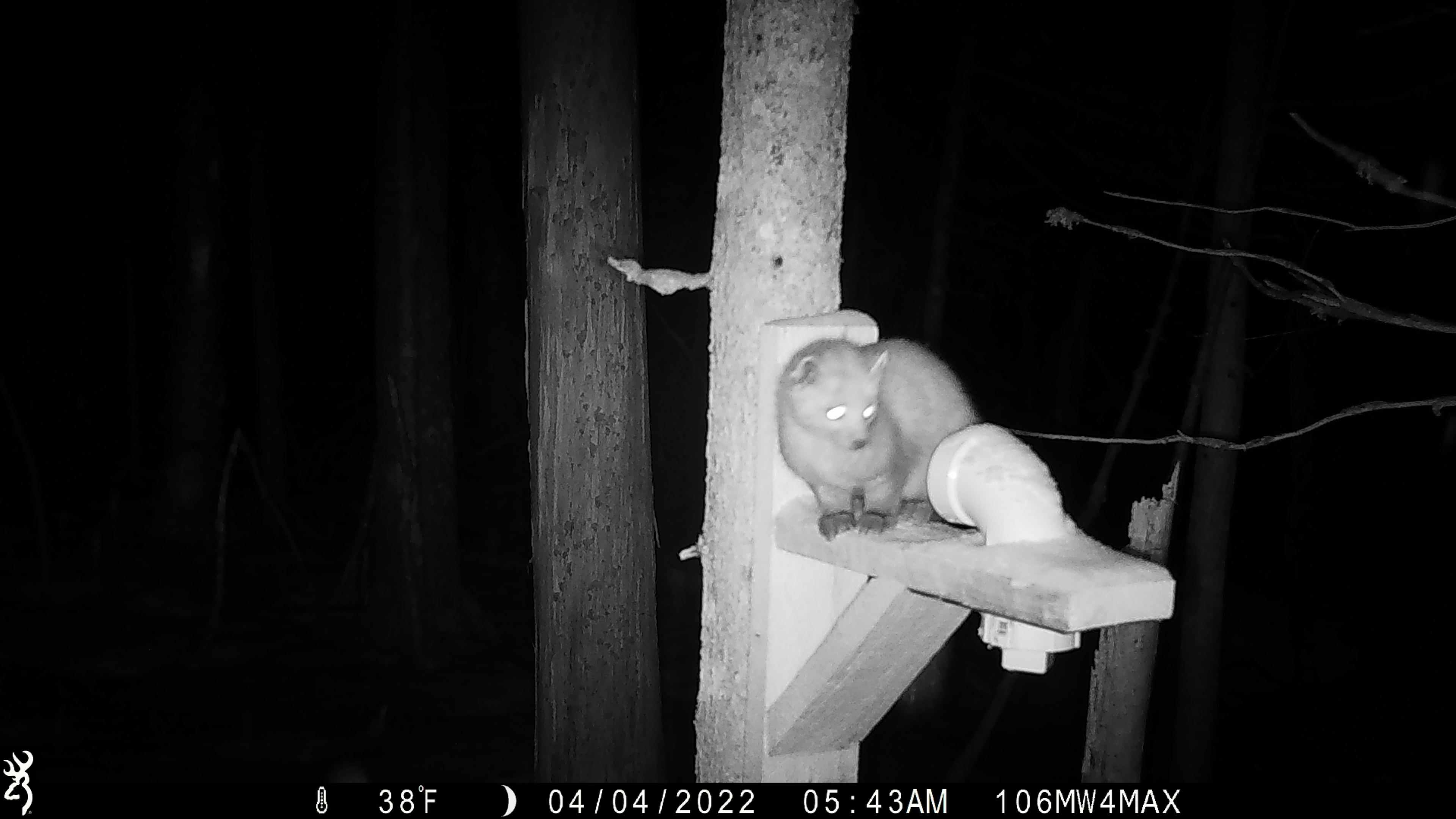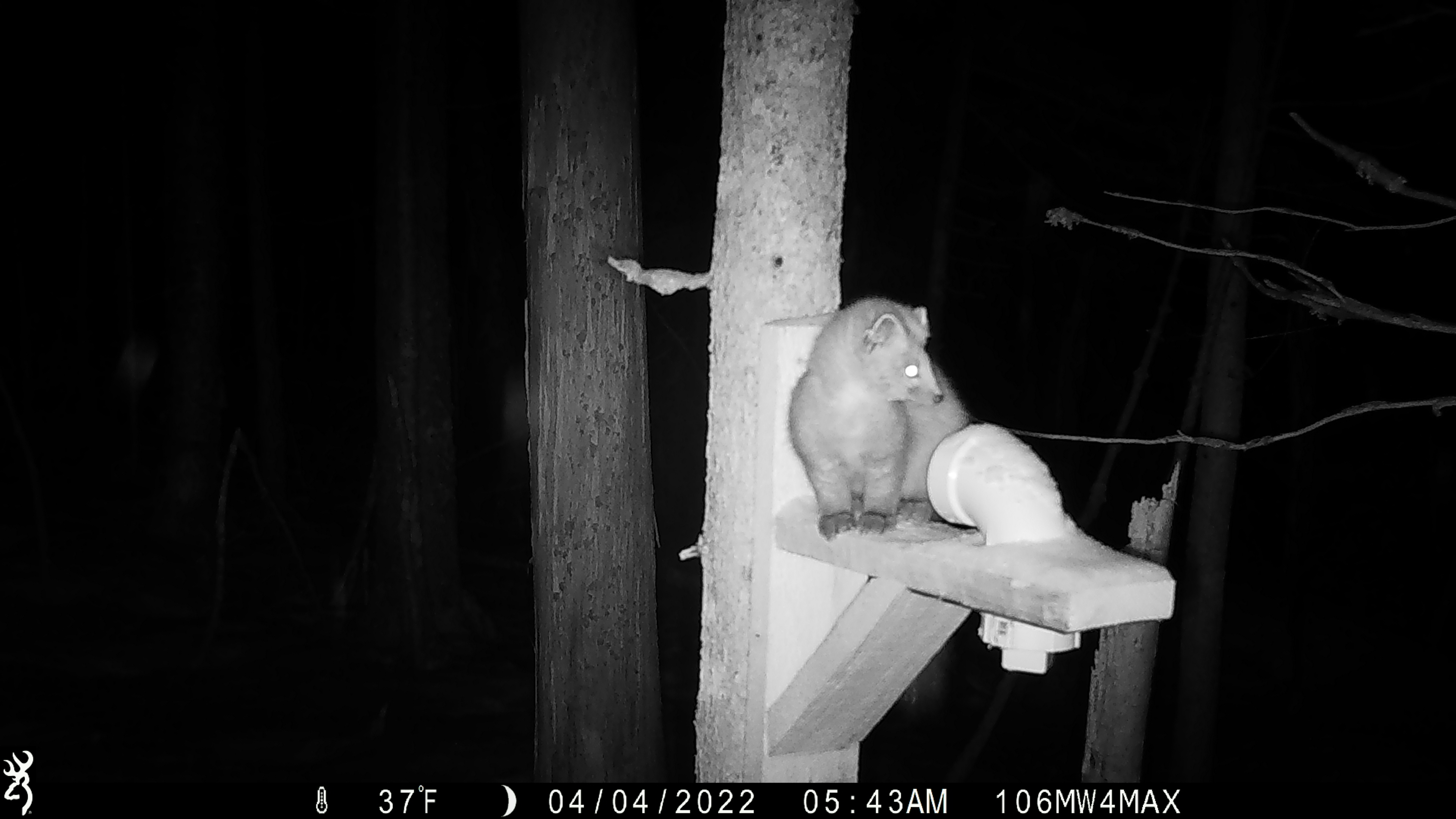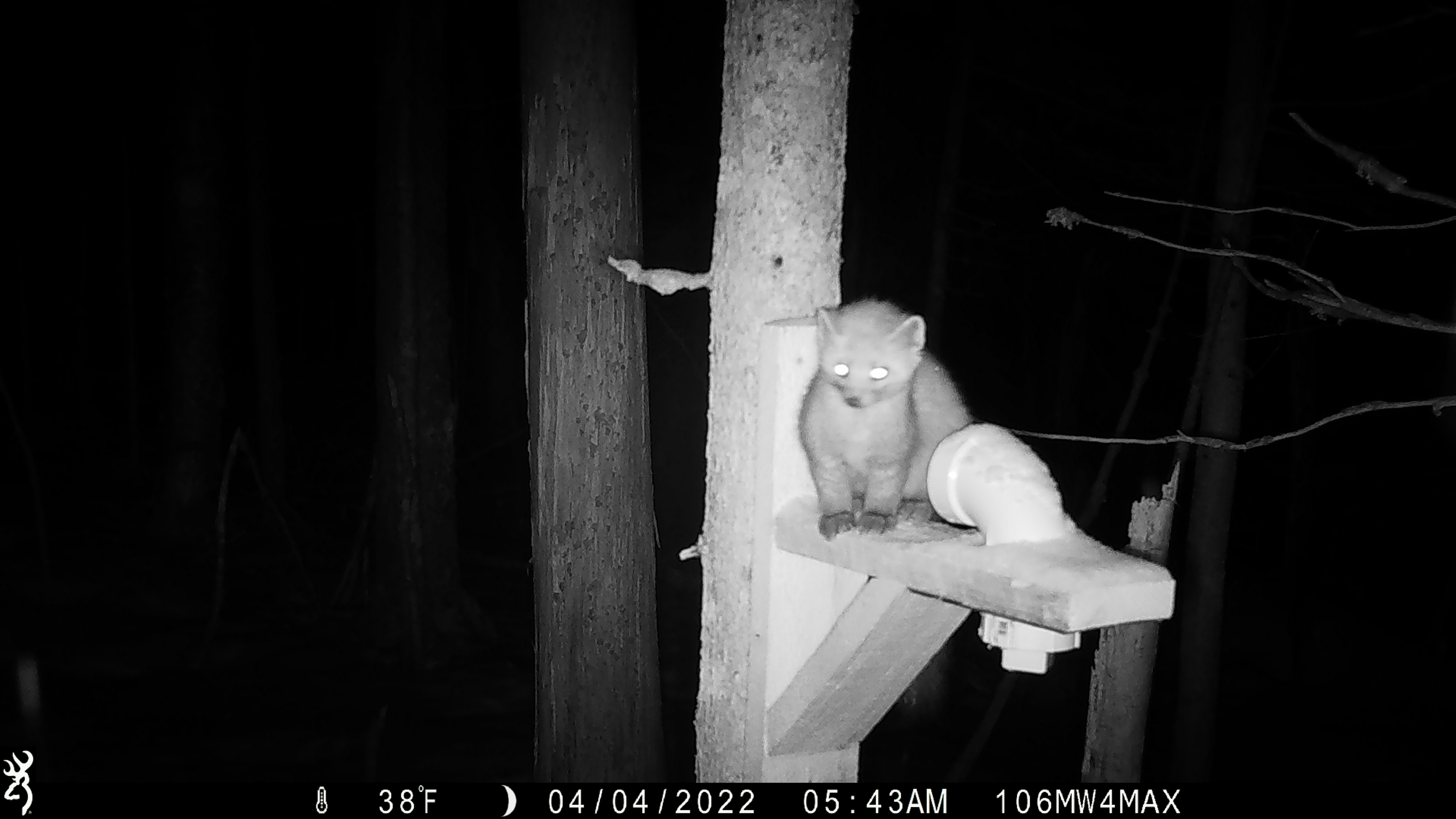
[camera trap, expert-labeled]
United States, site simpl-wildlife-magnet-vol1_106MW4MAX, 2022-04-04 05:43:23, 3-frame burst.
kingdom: Animalia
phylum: Chordata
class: Mammalia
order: Carnivora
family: Mustelidae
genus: Martes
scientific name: Martes americana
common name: american marten